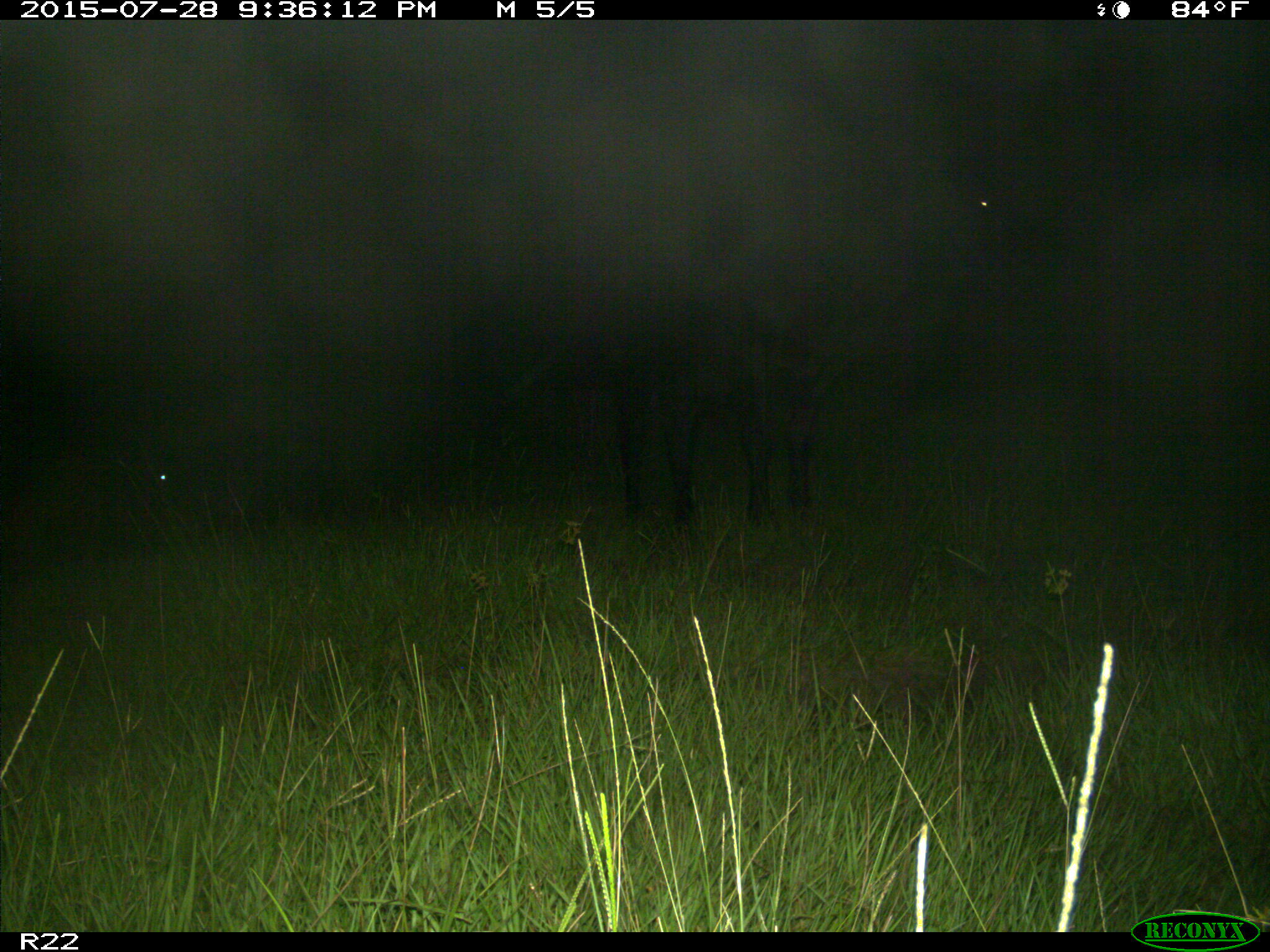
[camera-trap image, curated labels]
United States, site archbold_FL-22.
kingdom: Animalia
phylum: Chordata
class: Mammalia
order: Artiodactyla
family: Bovidae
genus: Bos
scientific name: Bos taurus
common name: domestic cow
Bos taurus (domestic cow).